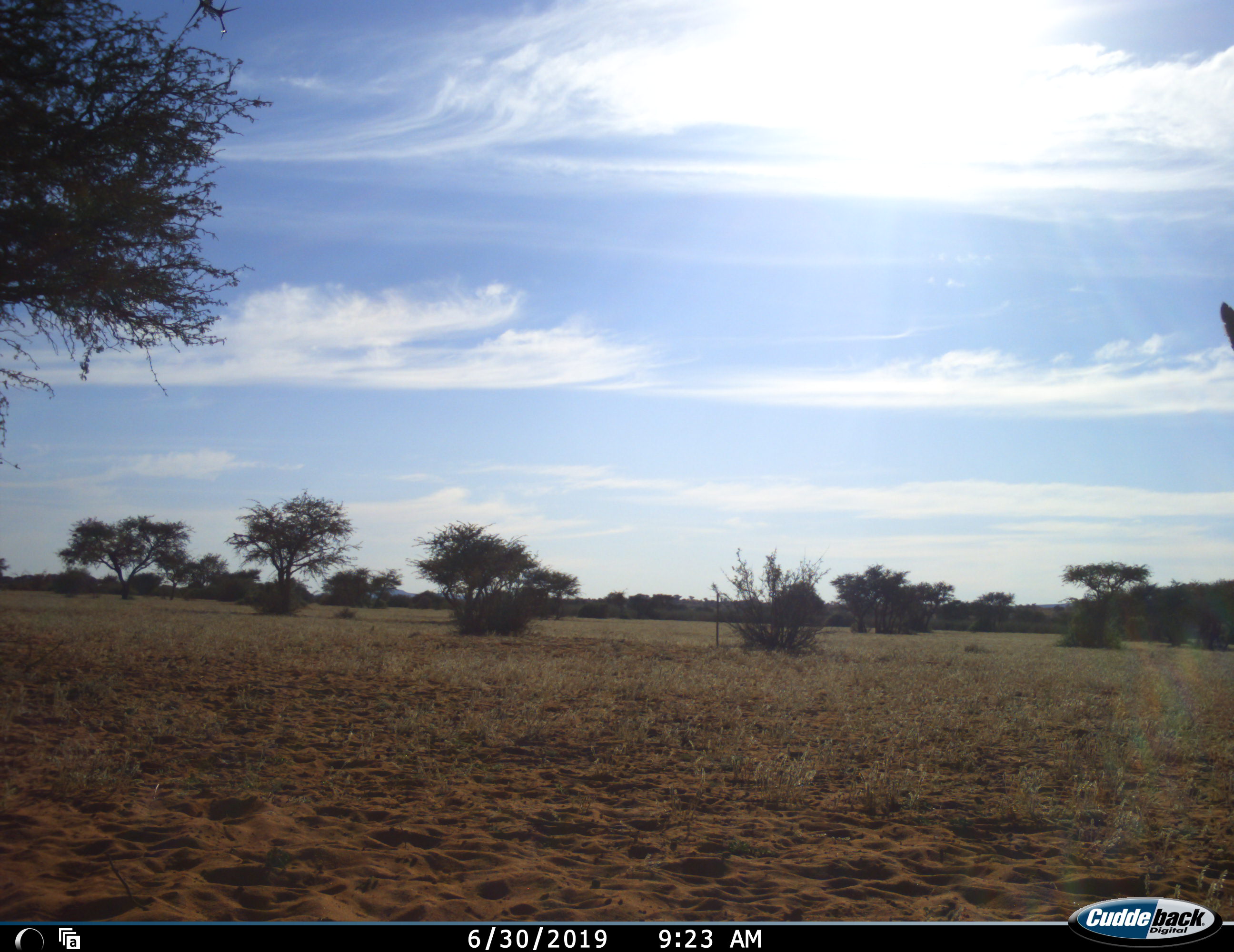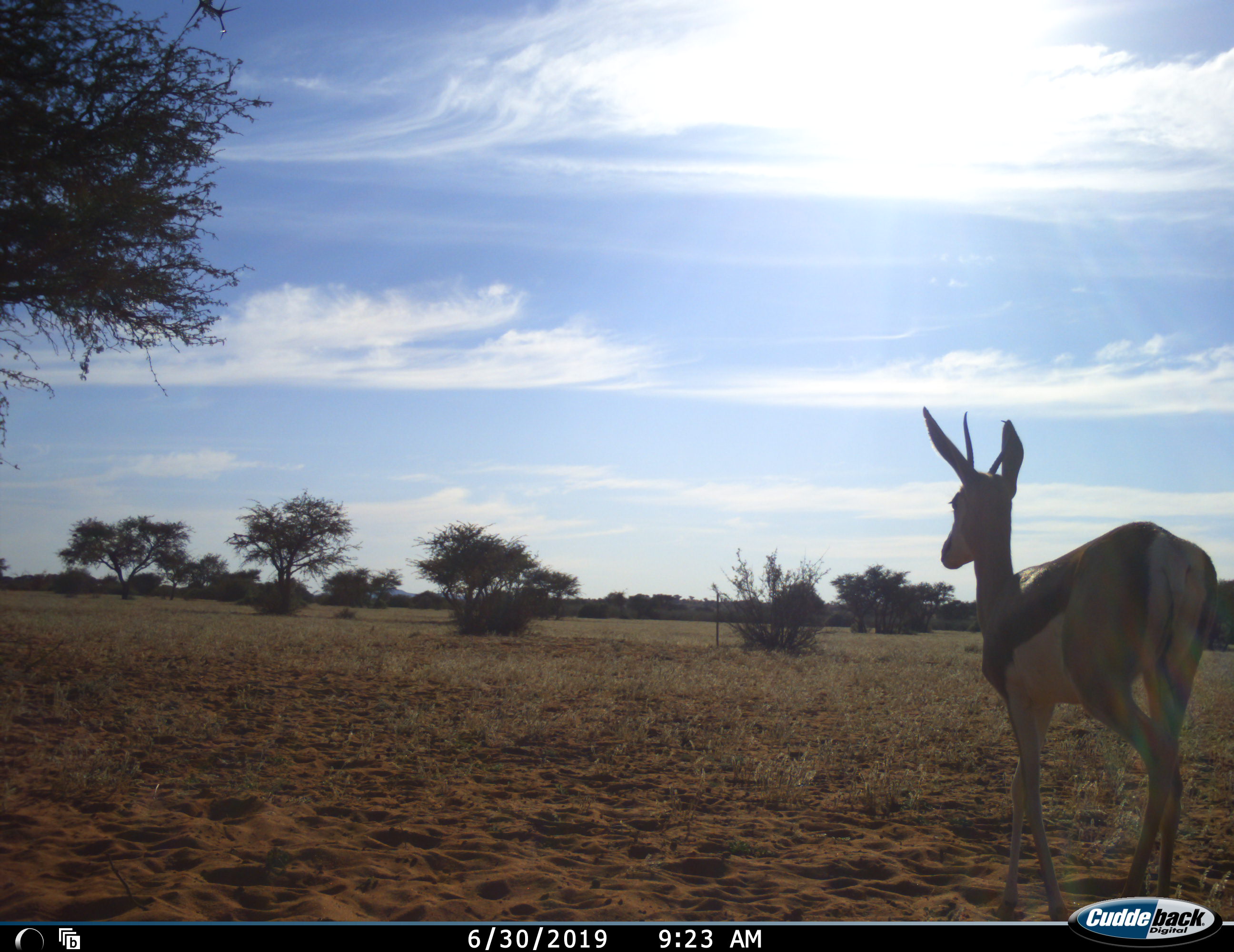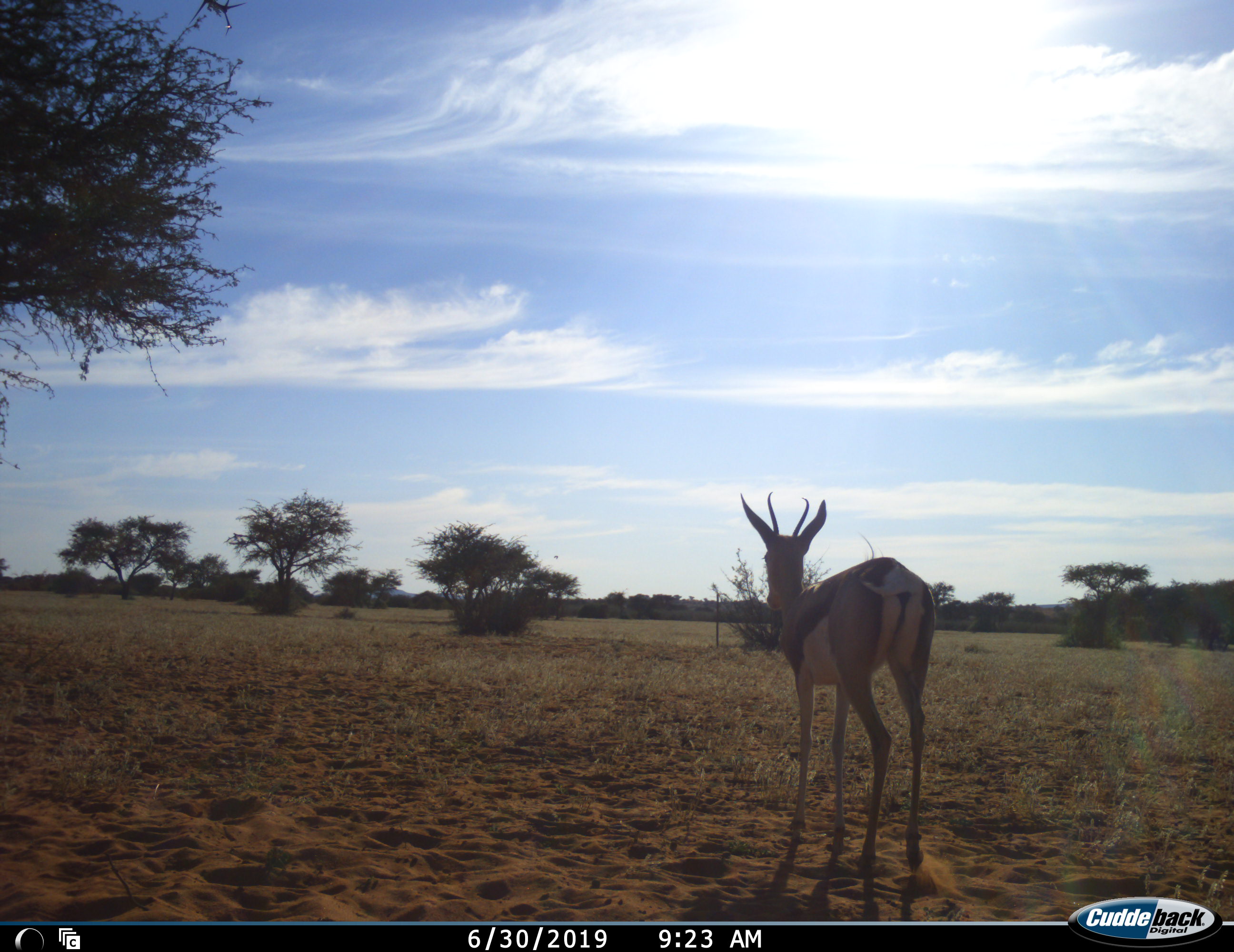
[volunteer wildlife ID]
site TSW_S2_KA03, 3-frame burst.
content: unidentified animal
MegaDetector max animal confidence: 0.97